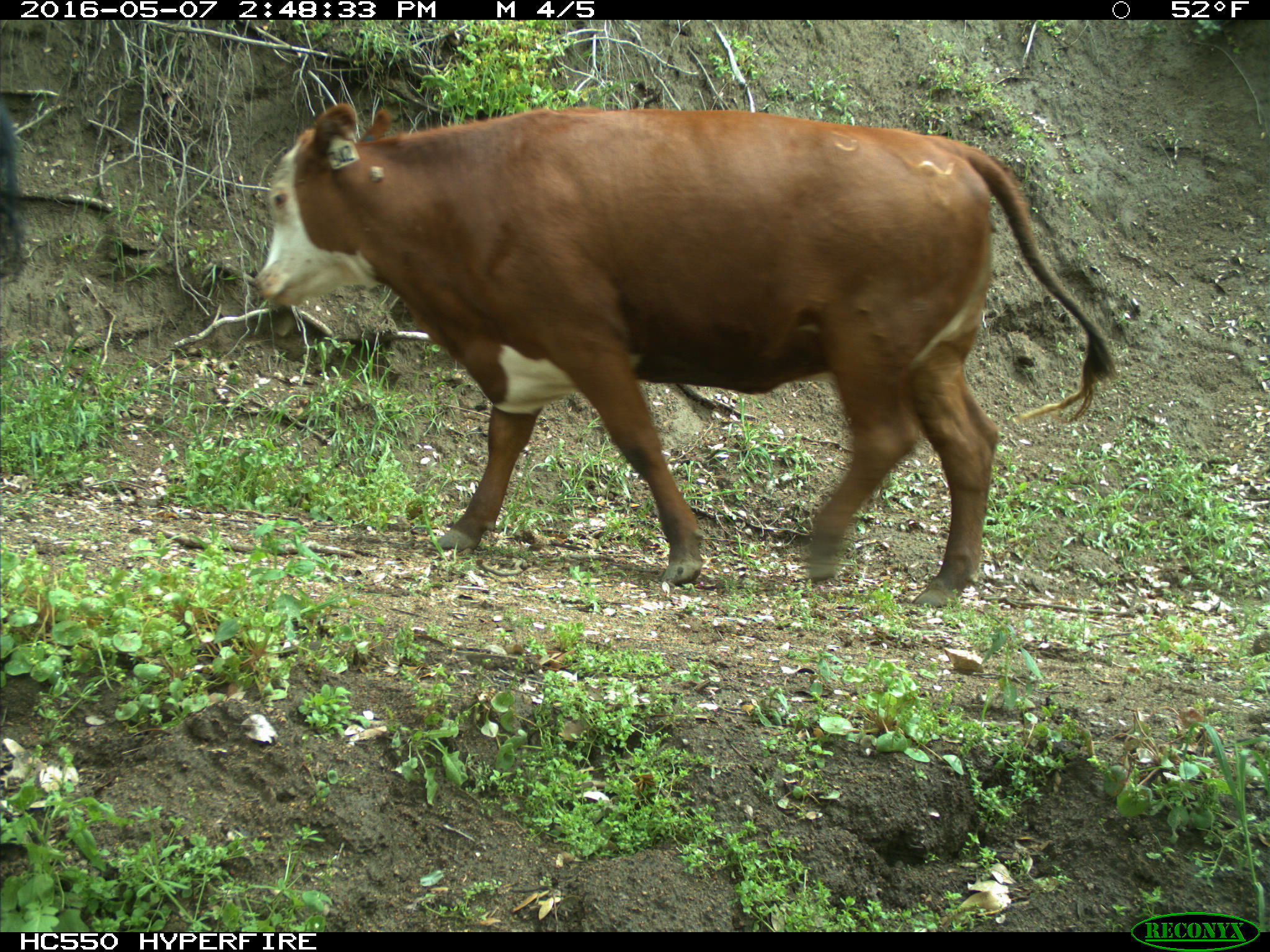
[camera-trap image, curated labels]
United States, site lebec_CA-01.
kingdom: Animalia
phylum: Chordata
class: Mammalia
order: Artiodactyla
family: Bovidae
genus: Bos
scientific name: Bos taurus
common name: domestic cow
Bos taurus (domestic cow).